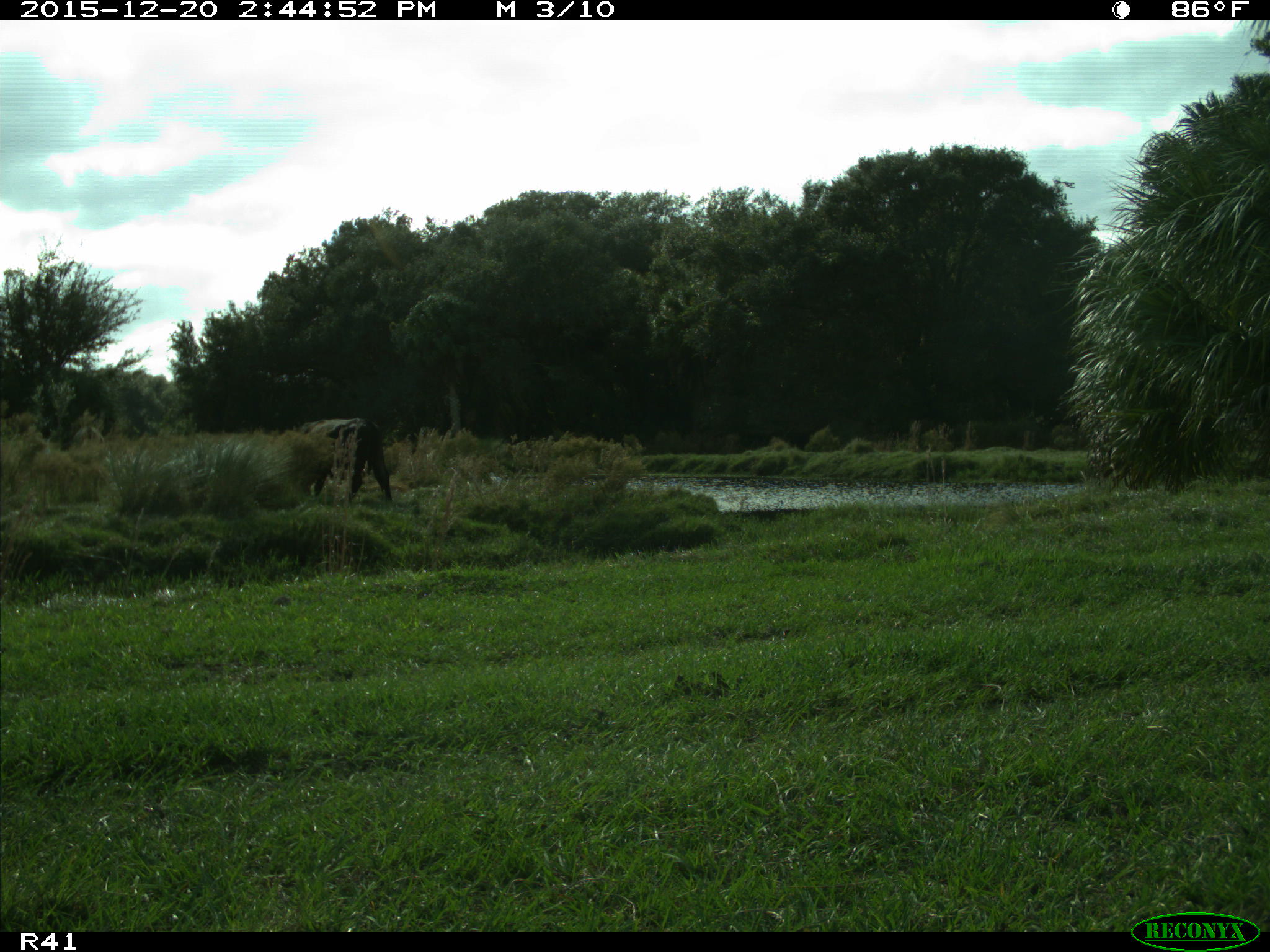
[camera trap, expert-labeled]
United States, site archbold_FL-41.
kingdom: Animalia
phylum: Chordata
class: Mammalia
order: Artiodactyla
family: Bovidae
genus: Bos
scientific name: Bos taurus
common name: domestic cow